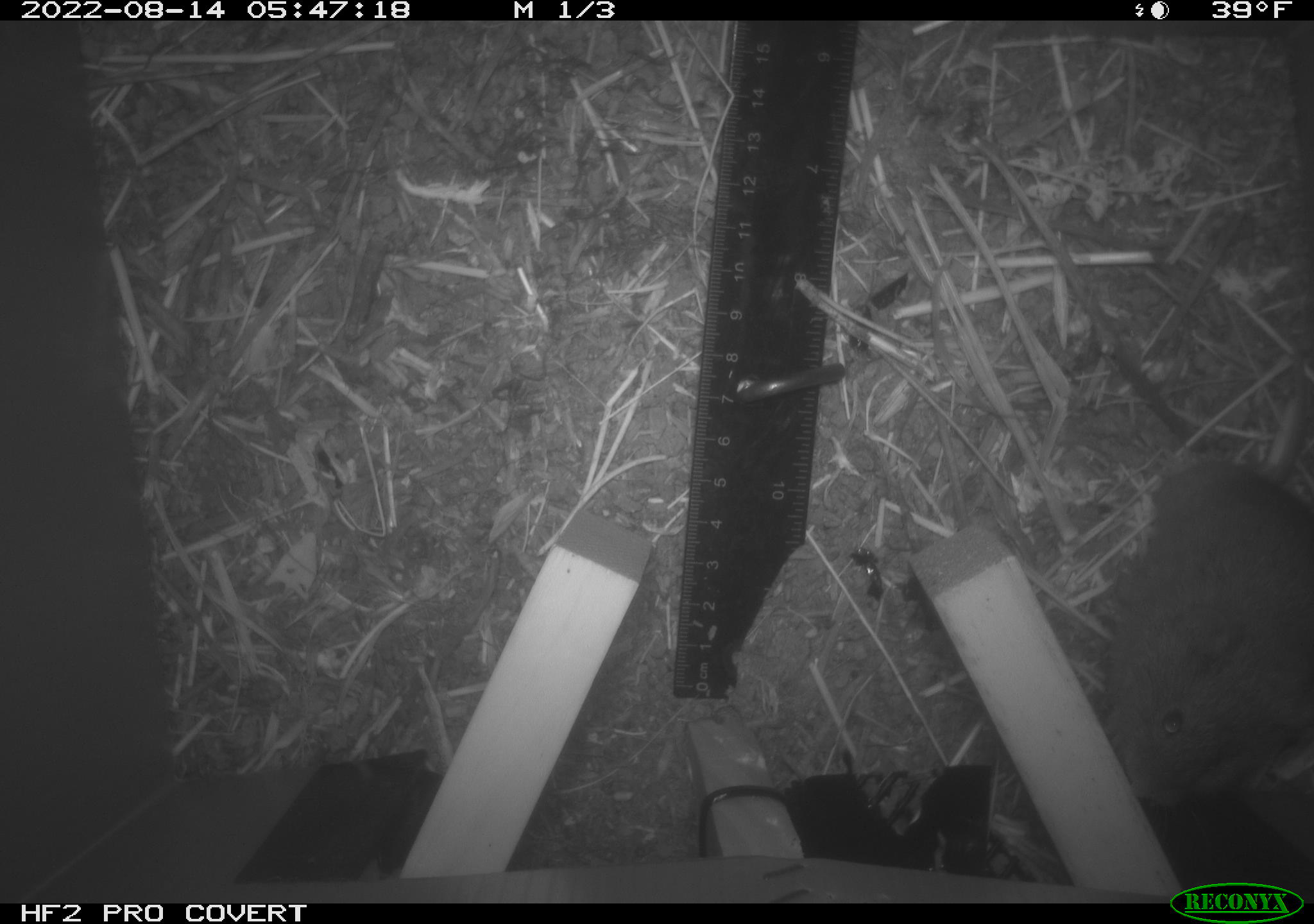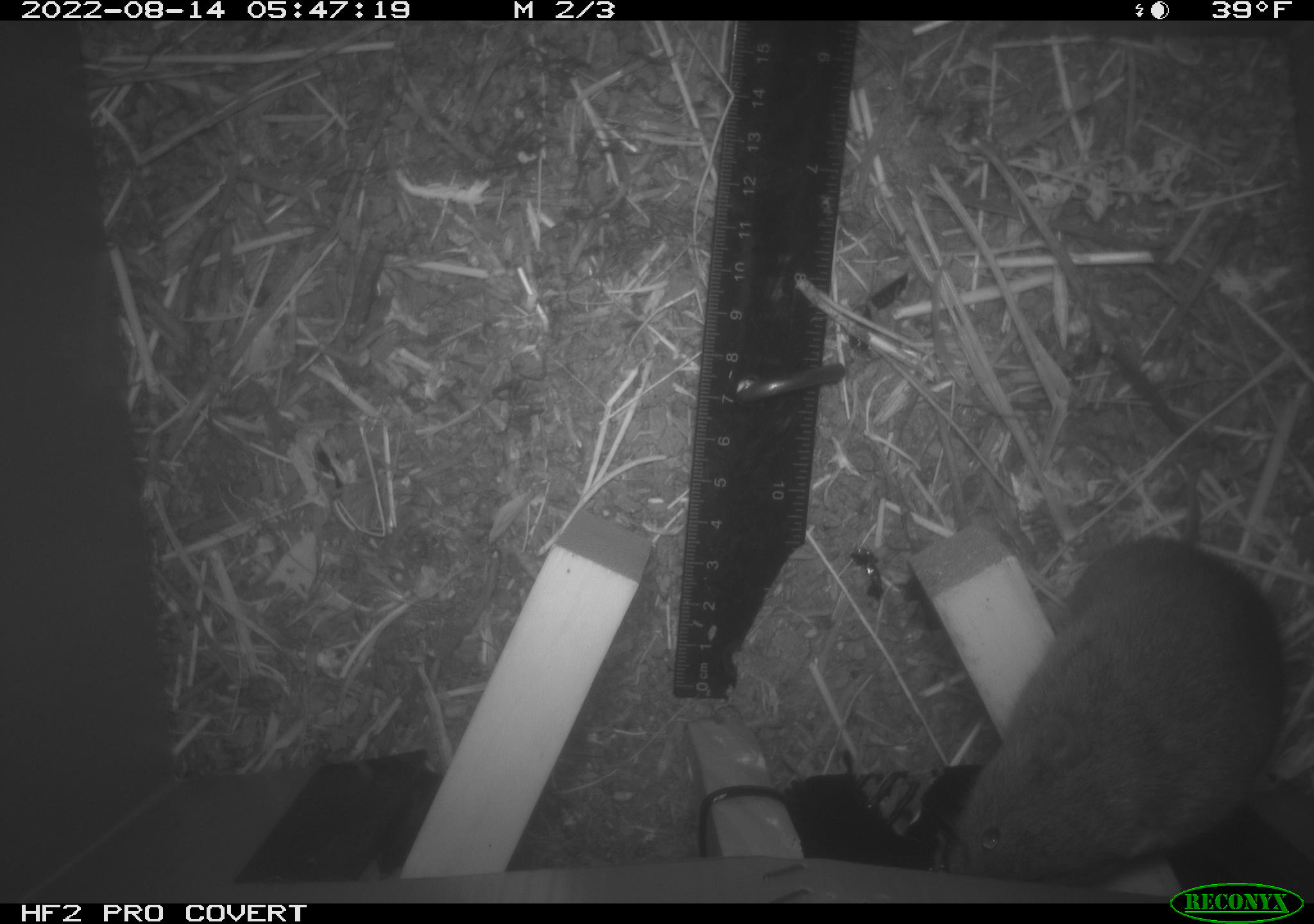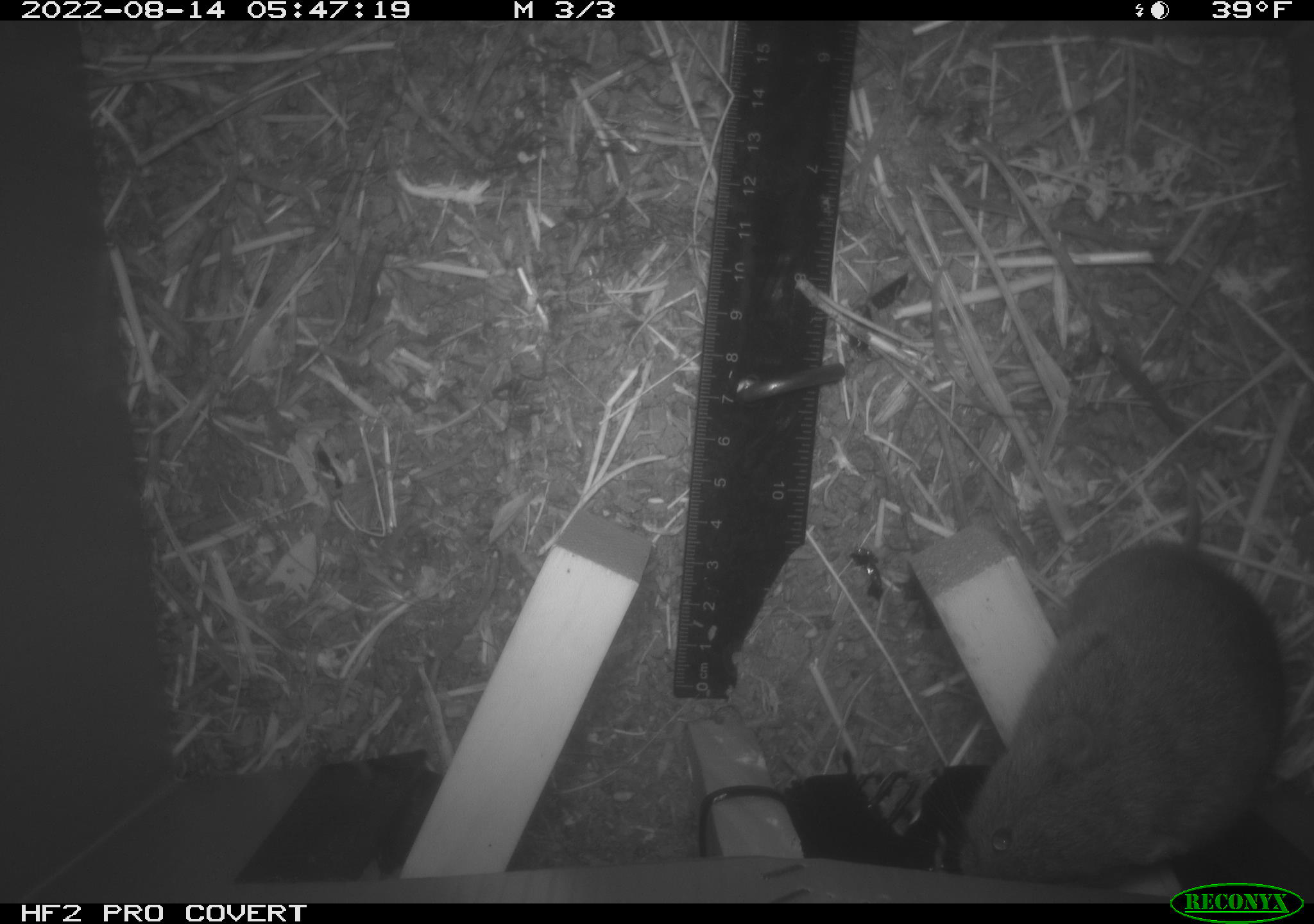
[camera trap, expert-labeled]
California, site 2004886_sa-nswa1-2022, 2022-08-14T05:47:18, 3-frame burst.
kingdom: Animalia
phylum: Chordata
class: Mammalia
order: Rodentia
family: Cricetidae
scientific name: Cricetidae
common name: hamsters, voles, lemmings, and allies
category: cricetidae family